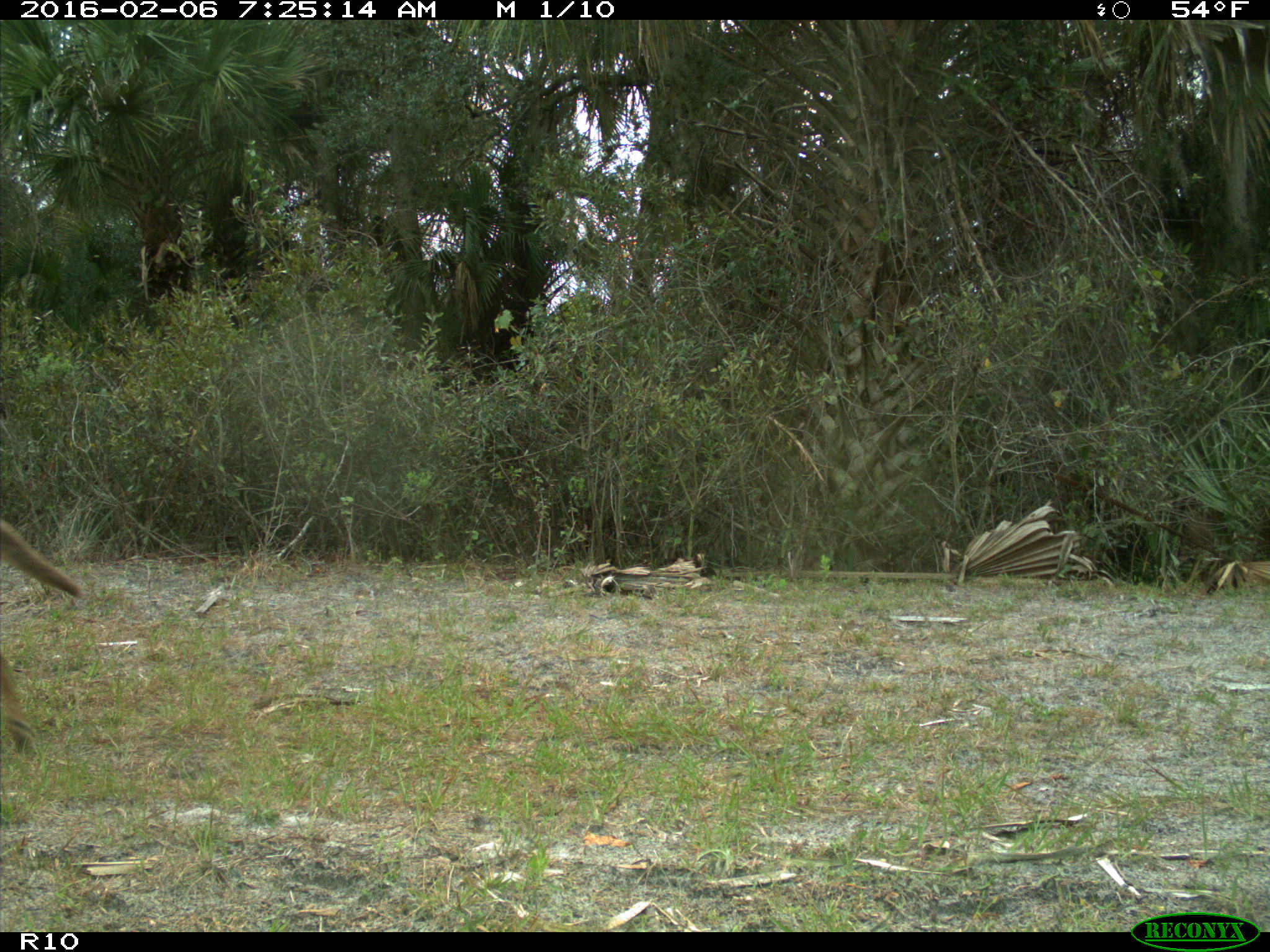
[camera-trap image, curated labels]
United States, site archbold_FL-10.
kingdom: Animalia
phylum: Chordata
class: Mammalia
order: Carnivora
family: Canidae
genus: Canis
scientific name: Canis latrans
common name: coyote